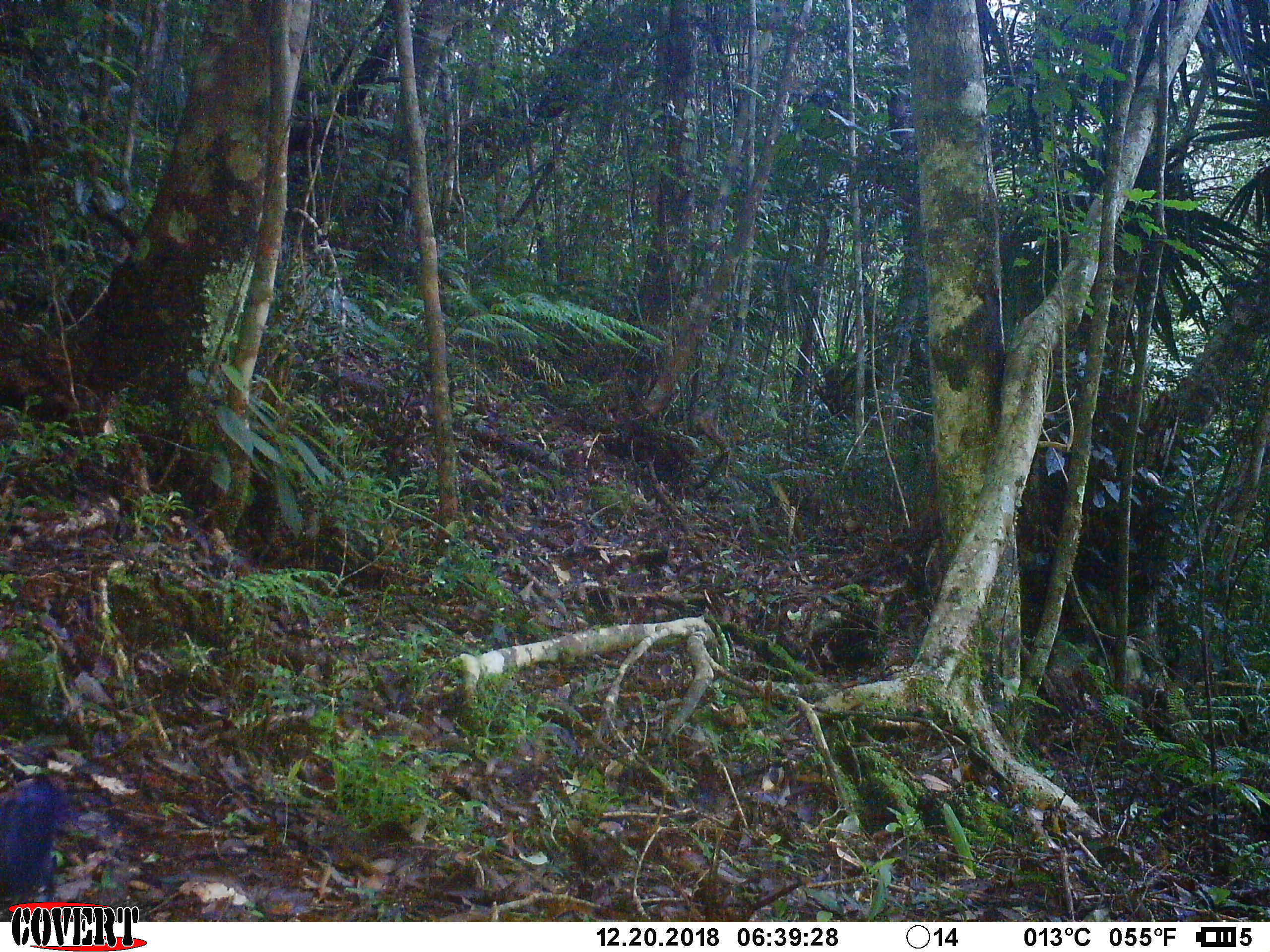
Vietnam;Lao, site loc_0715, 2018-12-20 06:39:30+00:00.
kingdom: Animalia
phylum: Chordata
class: Aves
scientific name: Aves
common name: bird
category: unidentified bird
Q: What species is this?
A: Unidentified bird (bird) (Aves).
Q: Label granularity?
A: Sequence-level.